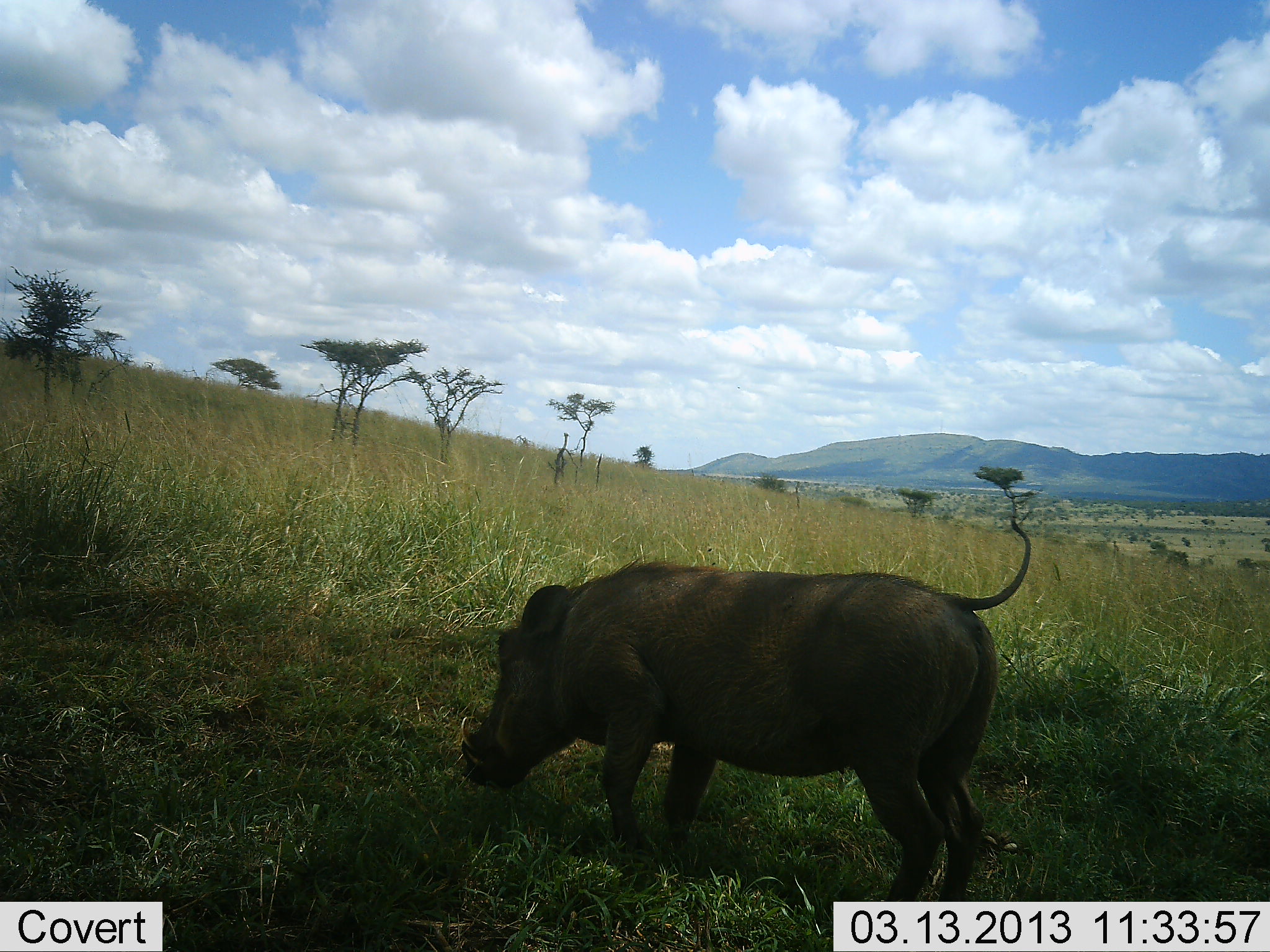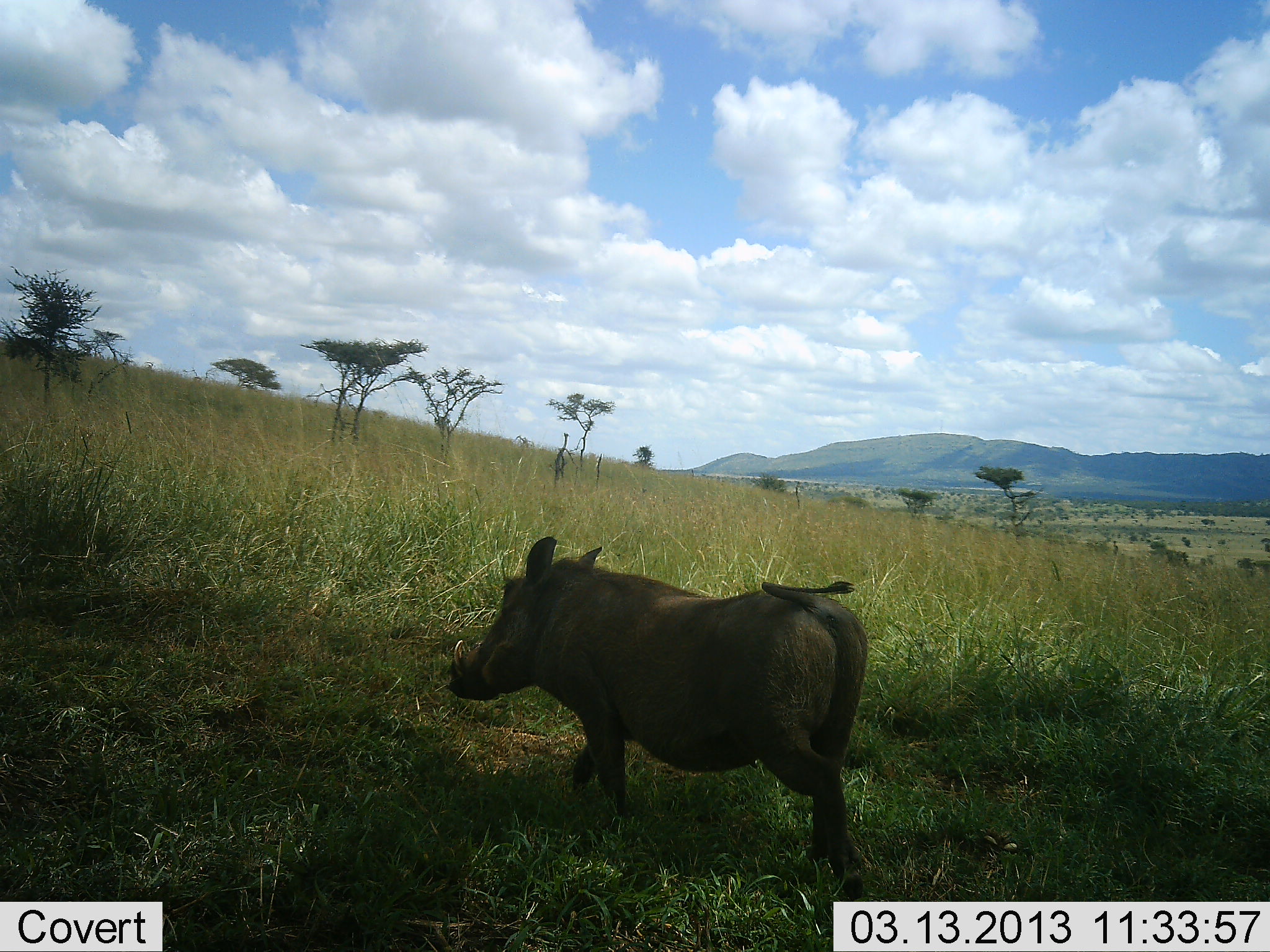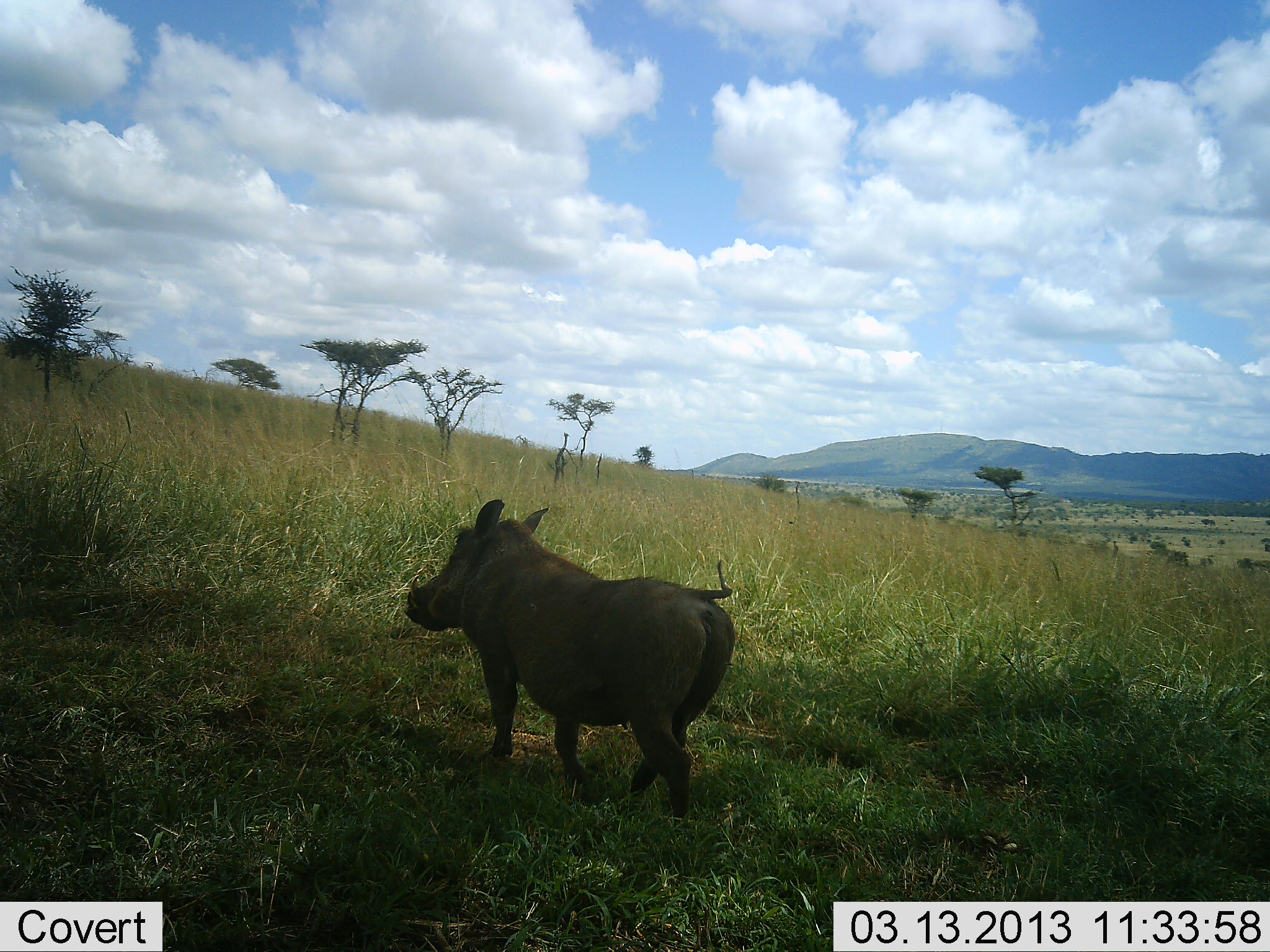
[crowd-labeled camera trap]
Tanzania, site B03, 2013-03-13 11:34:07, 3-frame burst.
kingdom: Animalia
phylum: Chordata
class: Mammalia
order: Artiodactyla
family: Suidae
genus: Phacochoerus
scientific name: Phacochoerus africanus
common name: warthog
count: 1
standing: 0%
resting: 0%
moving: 97%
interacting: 0%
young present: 0%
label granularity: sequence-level